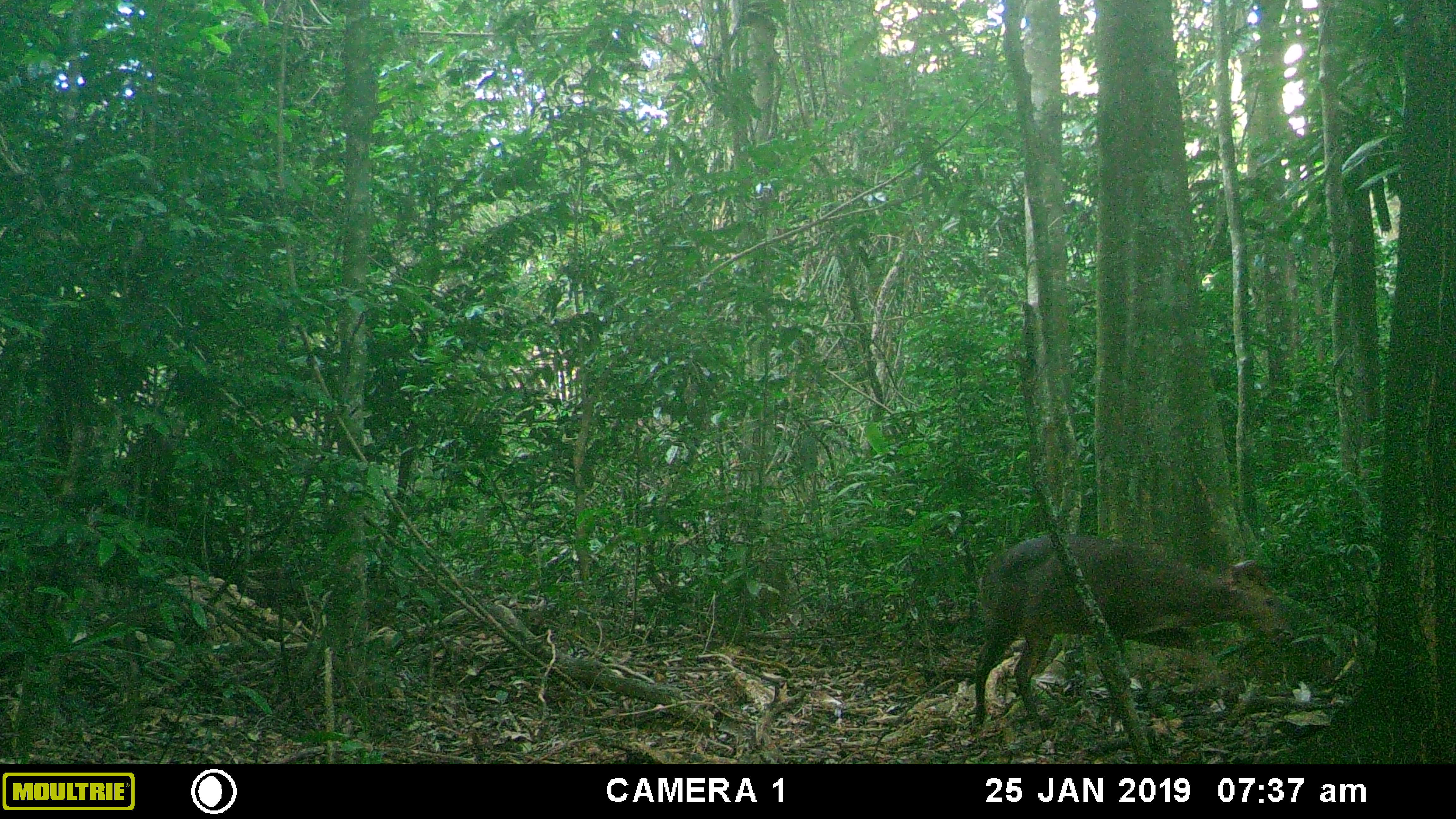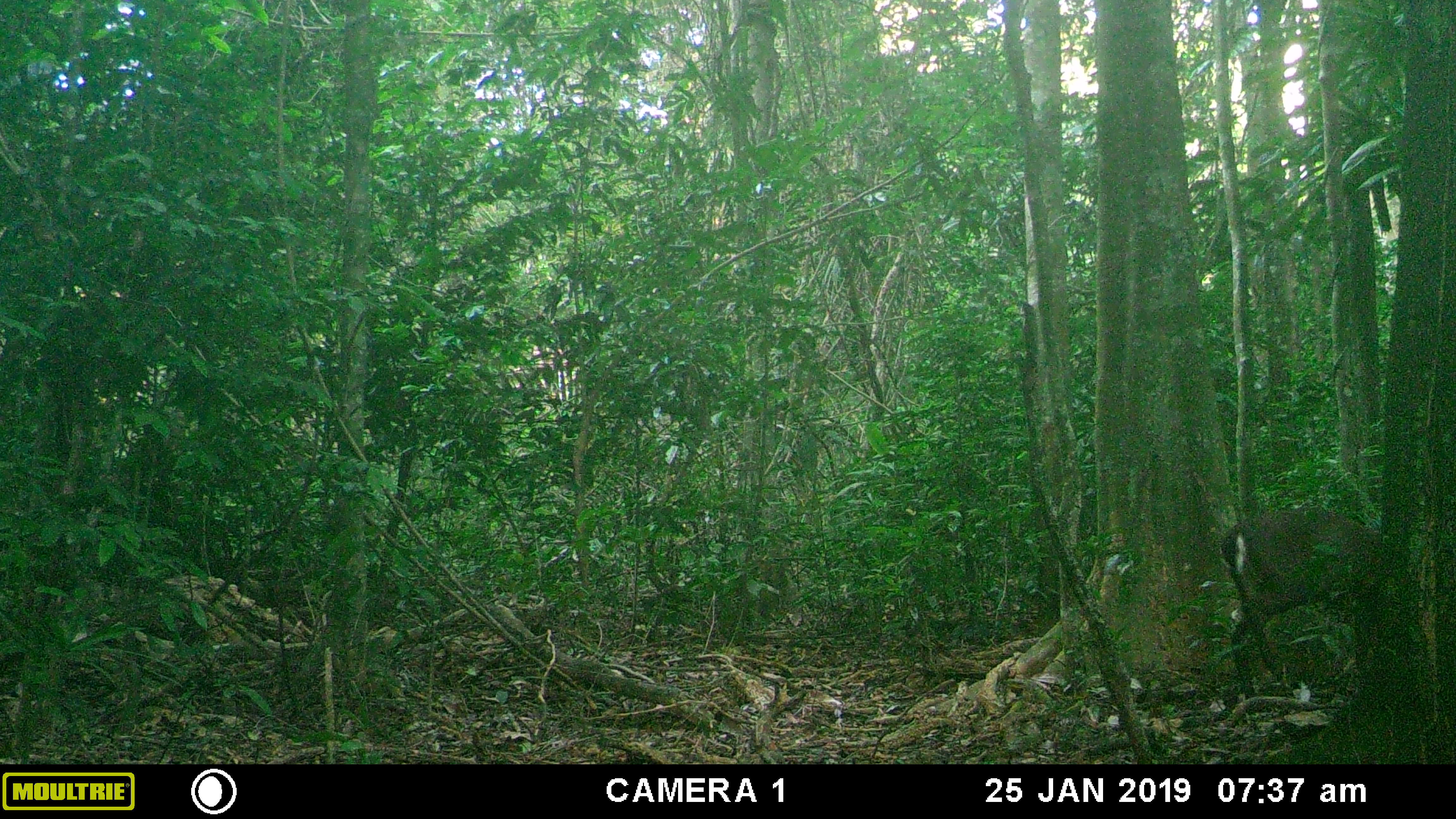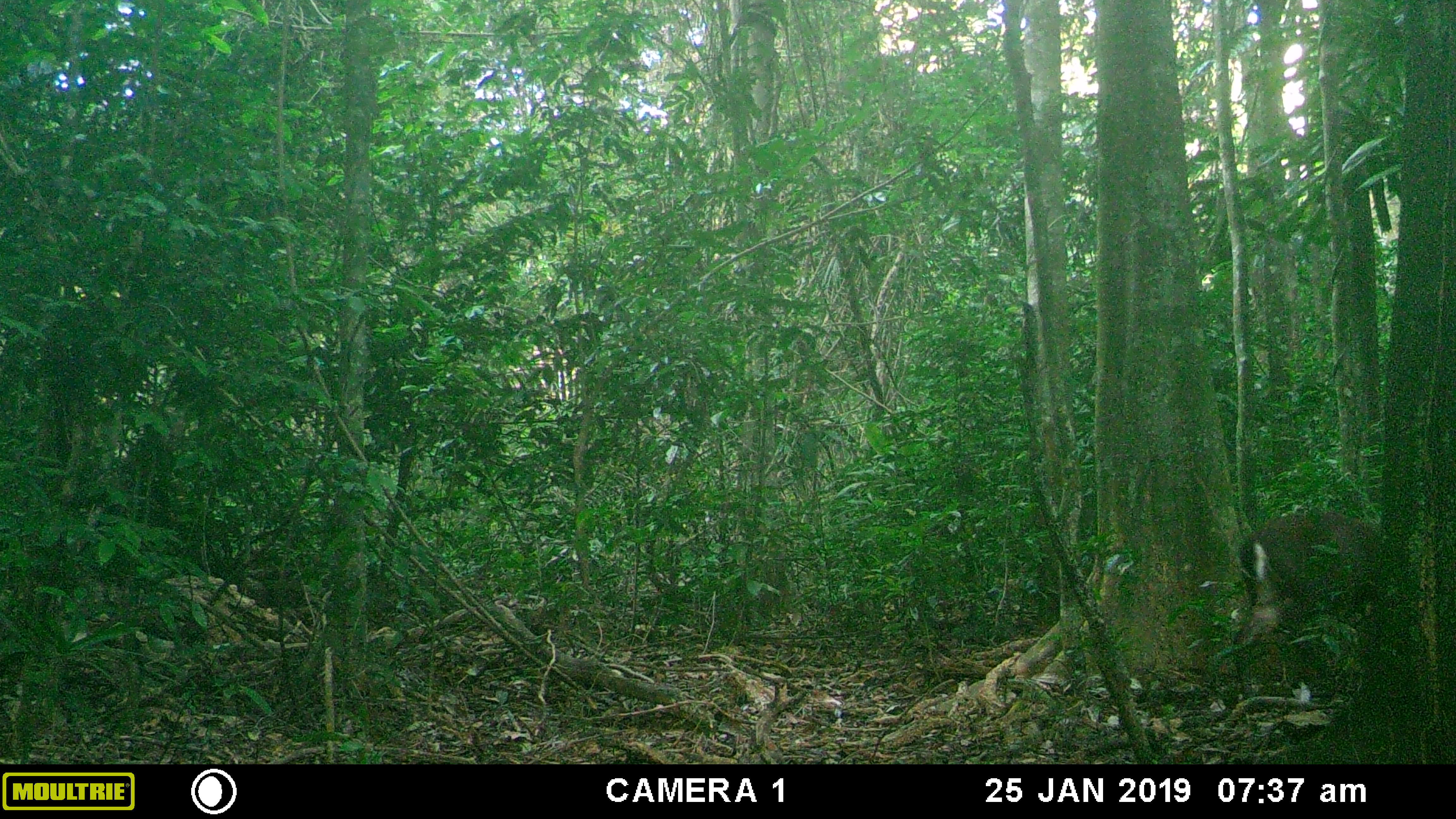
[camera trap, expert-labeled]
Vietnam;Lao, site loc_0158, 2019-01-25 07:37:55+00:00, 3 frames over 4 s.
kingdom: Animalia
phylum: Chordata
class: Mammalia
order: Artiodactyla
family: Cervidae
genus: Muntiacus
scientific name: Muntiacus vuquangensis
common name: large-antlered muntjac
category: large antlered muntjac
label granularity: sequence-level